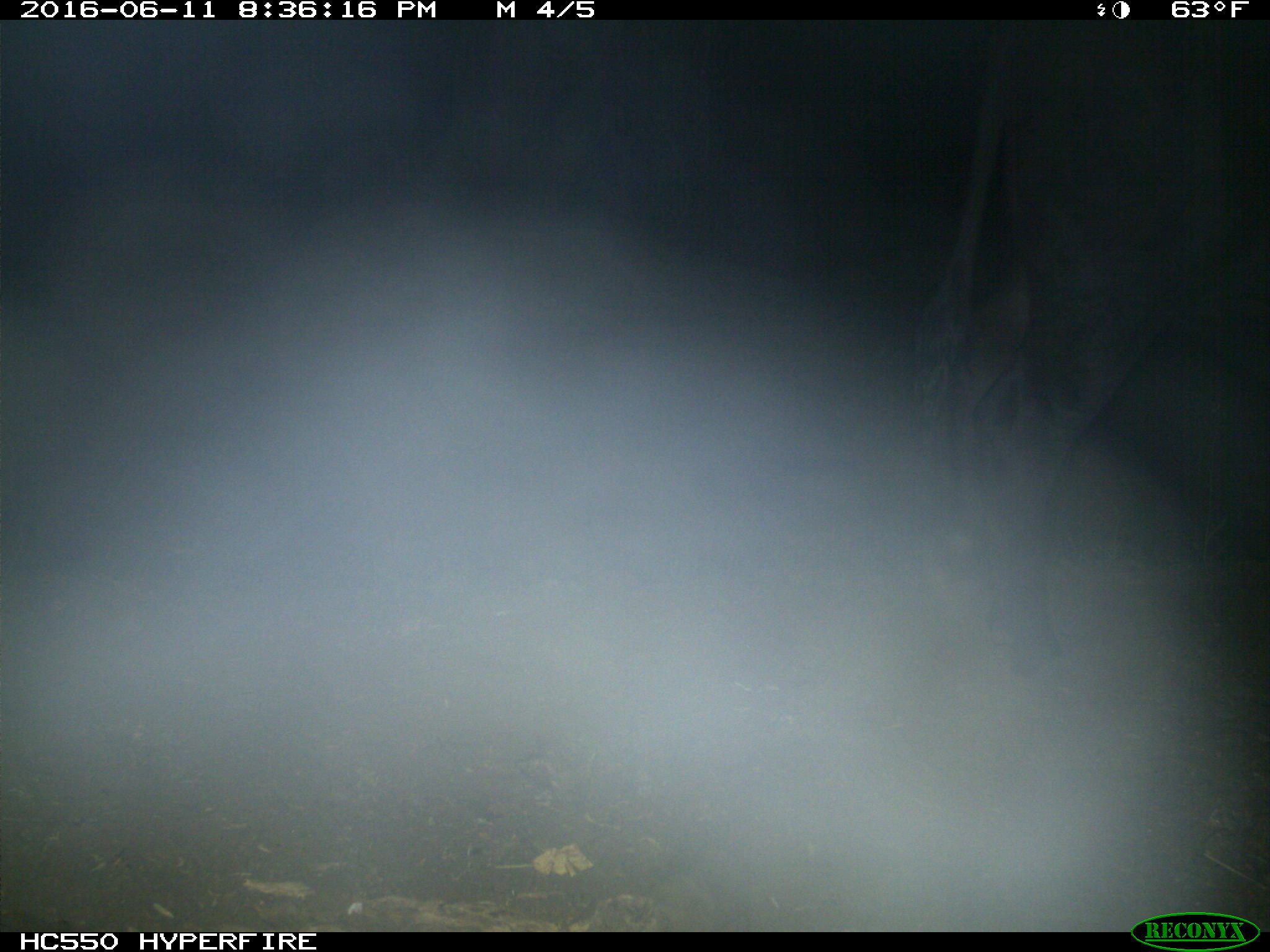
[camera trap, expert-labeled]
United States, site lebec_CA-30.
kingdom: Animalia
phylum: Chordata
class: Mammalia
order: Artiodactyla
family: Bovidae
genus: Bos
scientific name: Bos taurus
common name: domestic cow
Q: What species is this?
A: Bos taurus (domestic cow).